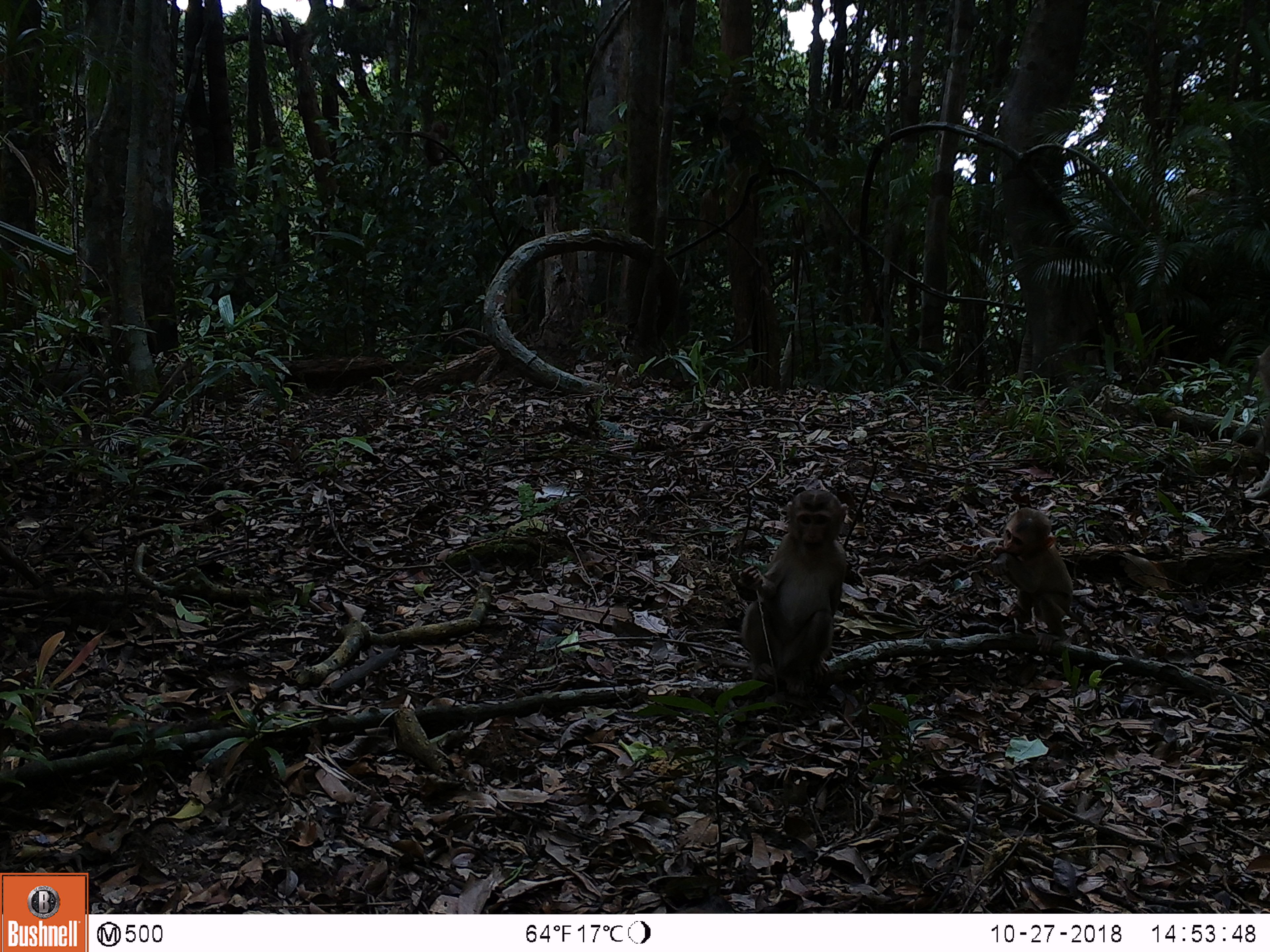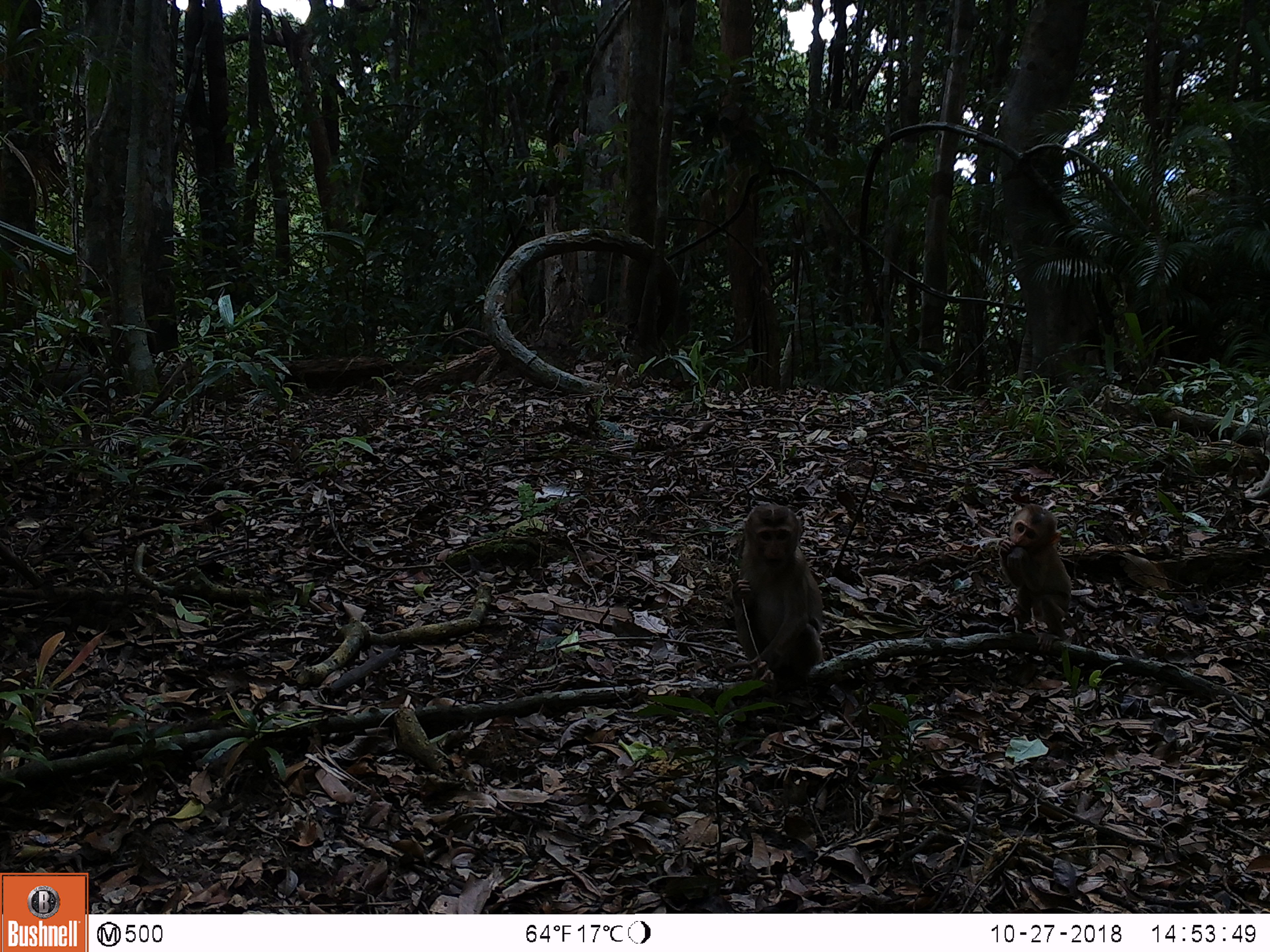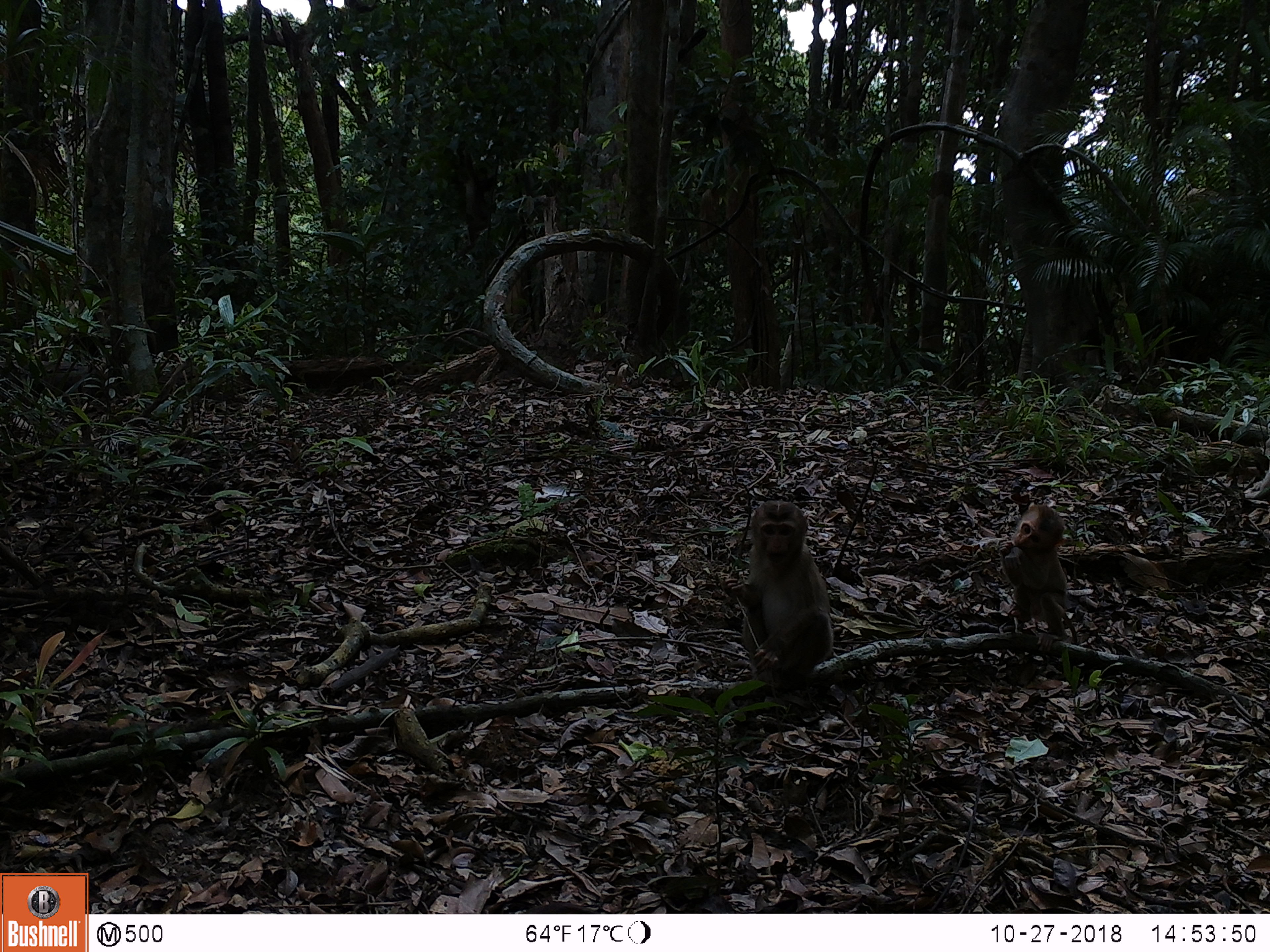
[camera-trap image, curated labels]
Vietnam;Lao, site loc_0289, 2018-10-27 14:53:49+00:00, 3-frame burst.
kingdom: Animalia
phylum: Chordata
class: Mammalia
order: Primates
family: Cercopithecidae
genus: Macaca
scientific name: Macaca nemestrina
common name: pig-tailed macaque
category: pig tailed macaque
Pig tailed macaque (pig-tailed macaque) (Macaca nemestrina). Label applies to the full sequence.